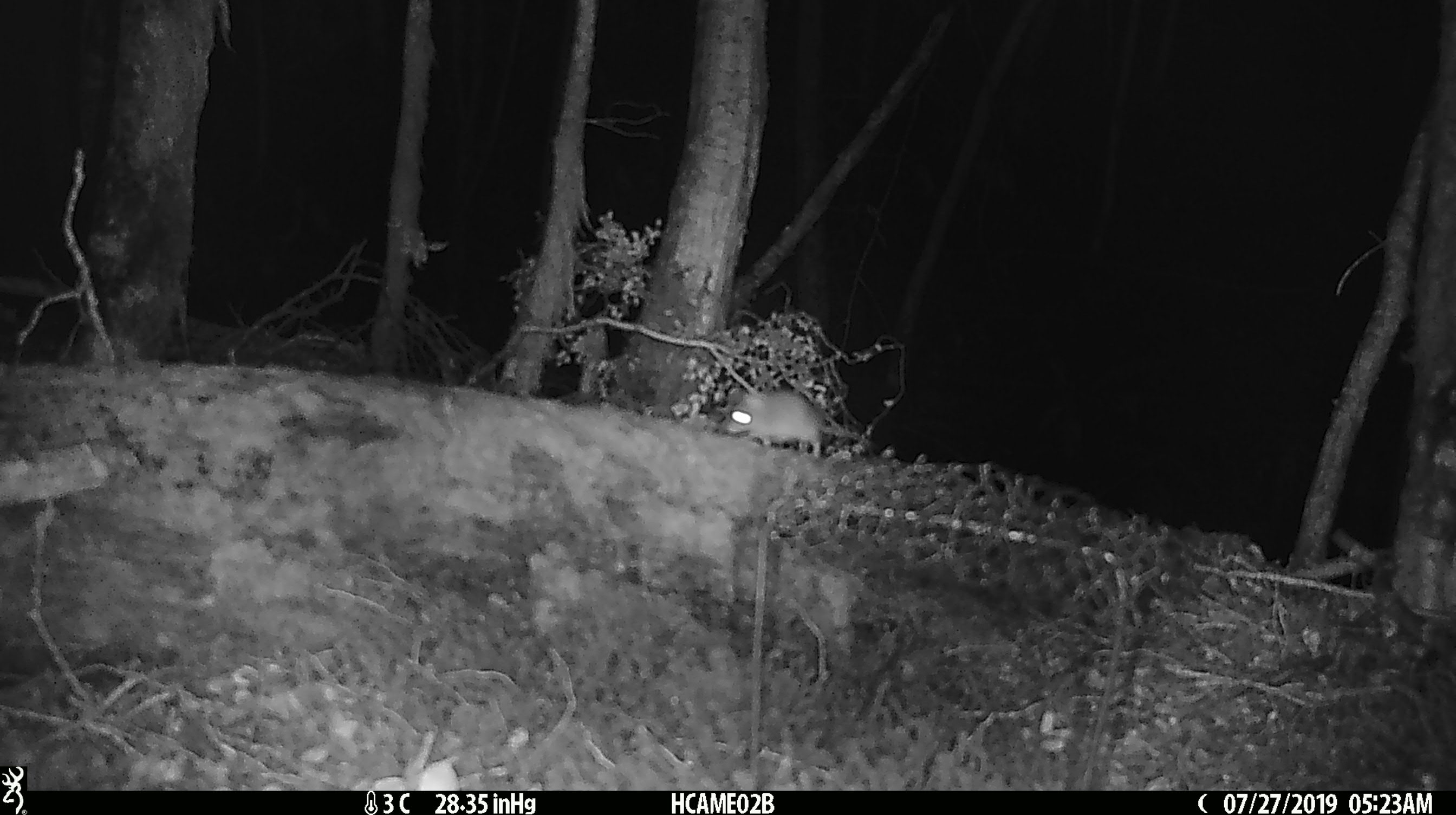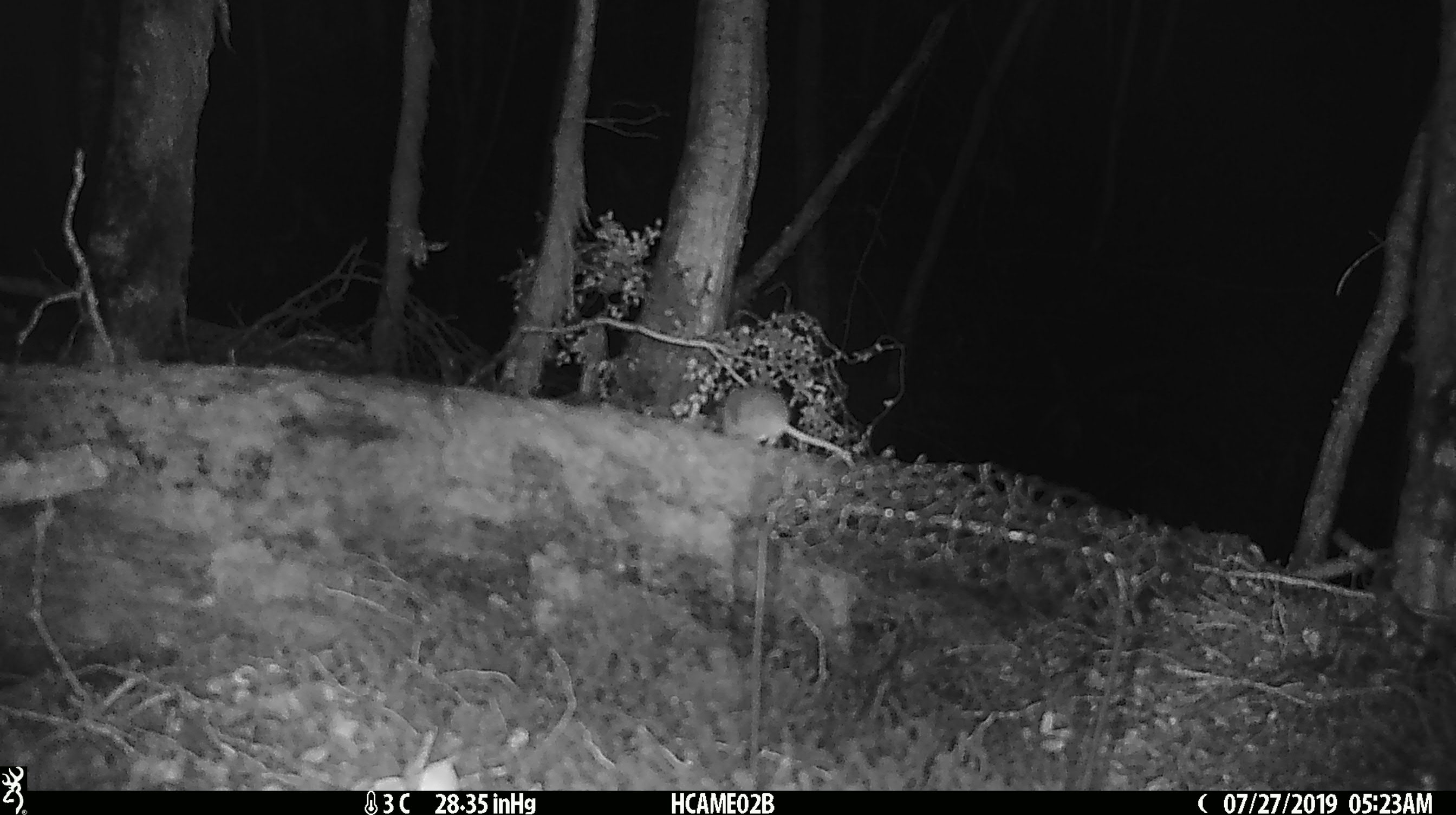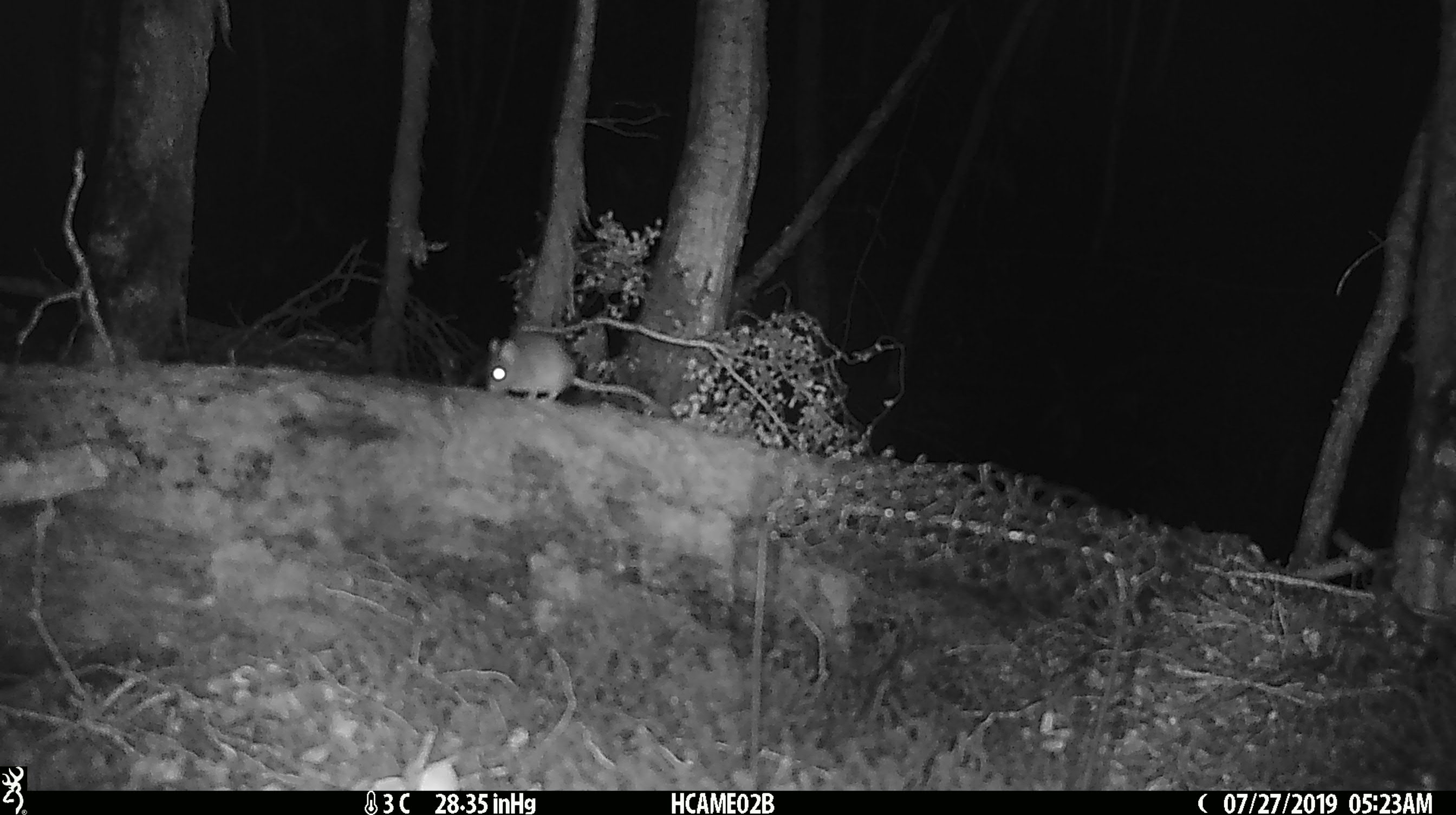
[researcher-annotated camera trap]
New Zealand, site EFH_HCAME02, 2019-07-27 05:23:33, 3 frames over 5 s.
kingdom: Animalia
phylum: Chordata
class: Mammalia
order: Rodentia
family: Muridae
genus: Mus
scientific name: Mus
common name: mouse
Mouse (Mus).